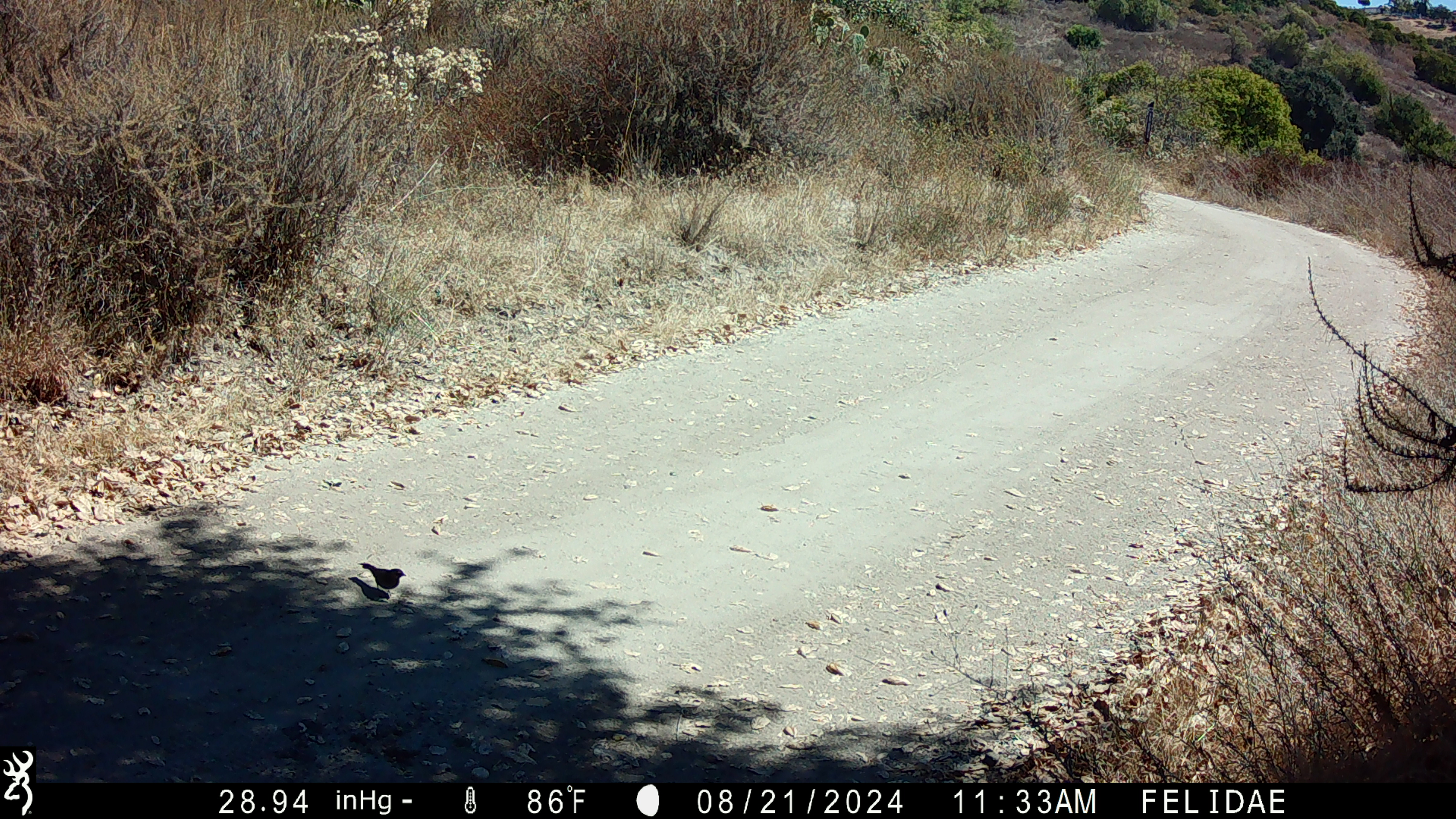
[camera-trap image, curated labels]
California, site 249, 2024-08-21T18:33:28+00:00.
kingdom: Animalia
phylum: Chordata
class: Aves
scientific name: Aves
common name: bird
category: unknown bird